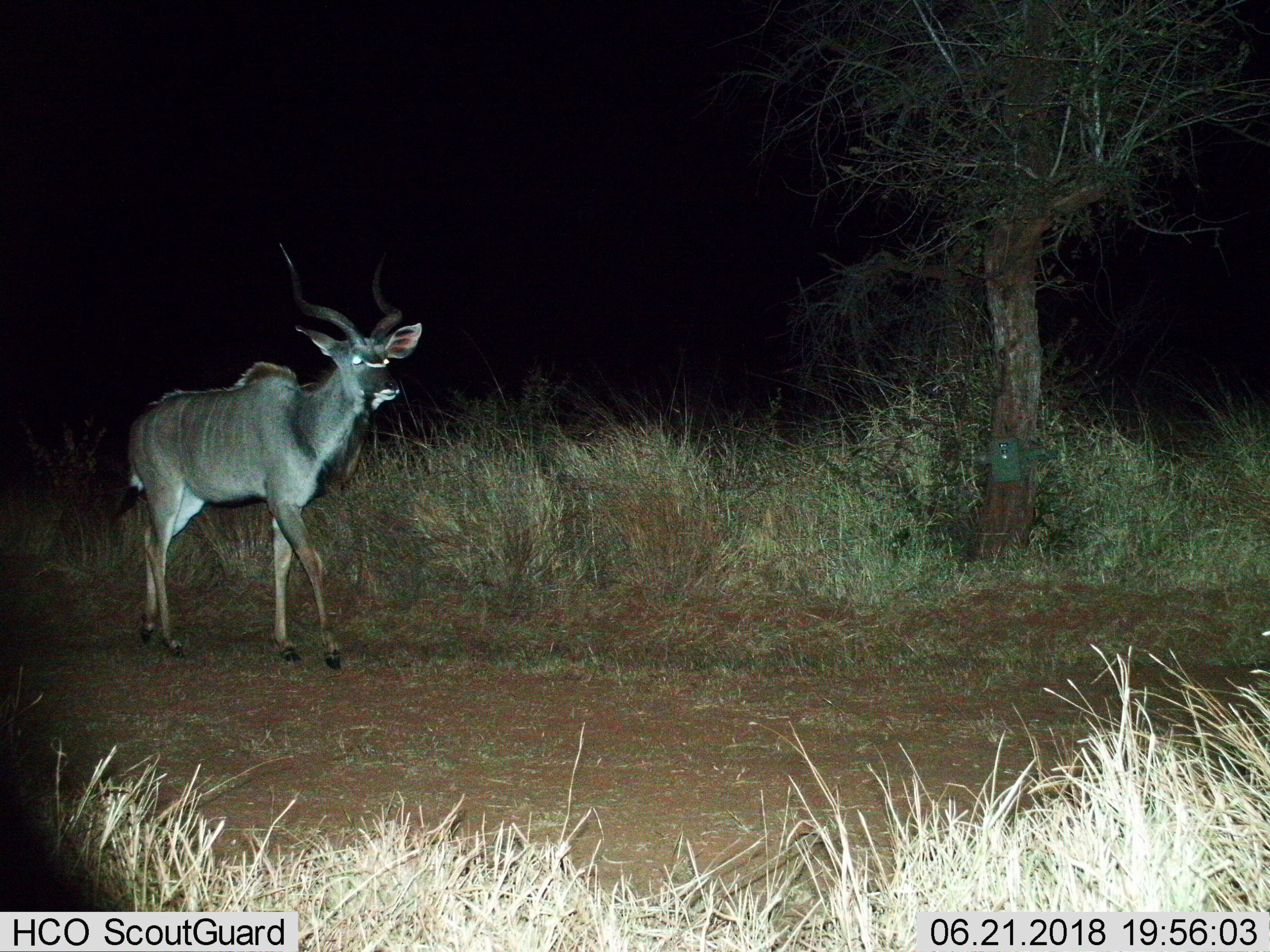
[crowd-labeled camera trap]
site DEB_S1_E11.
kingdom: Animalia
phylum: Chordata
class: Mammalia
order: Artiodactyla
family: Bovidae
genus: Tragelaphus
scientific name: Tragelaphus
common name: kudu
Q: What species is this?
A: Kudu (Tragelaphus).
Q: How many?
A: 1.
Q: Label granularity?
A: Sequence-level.